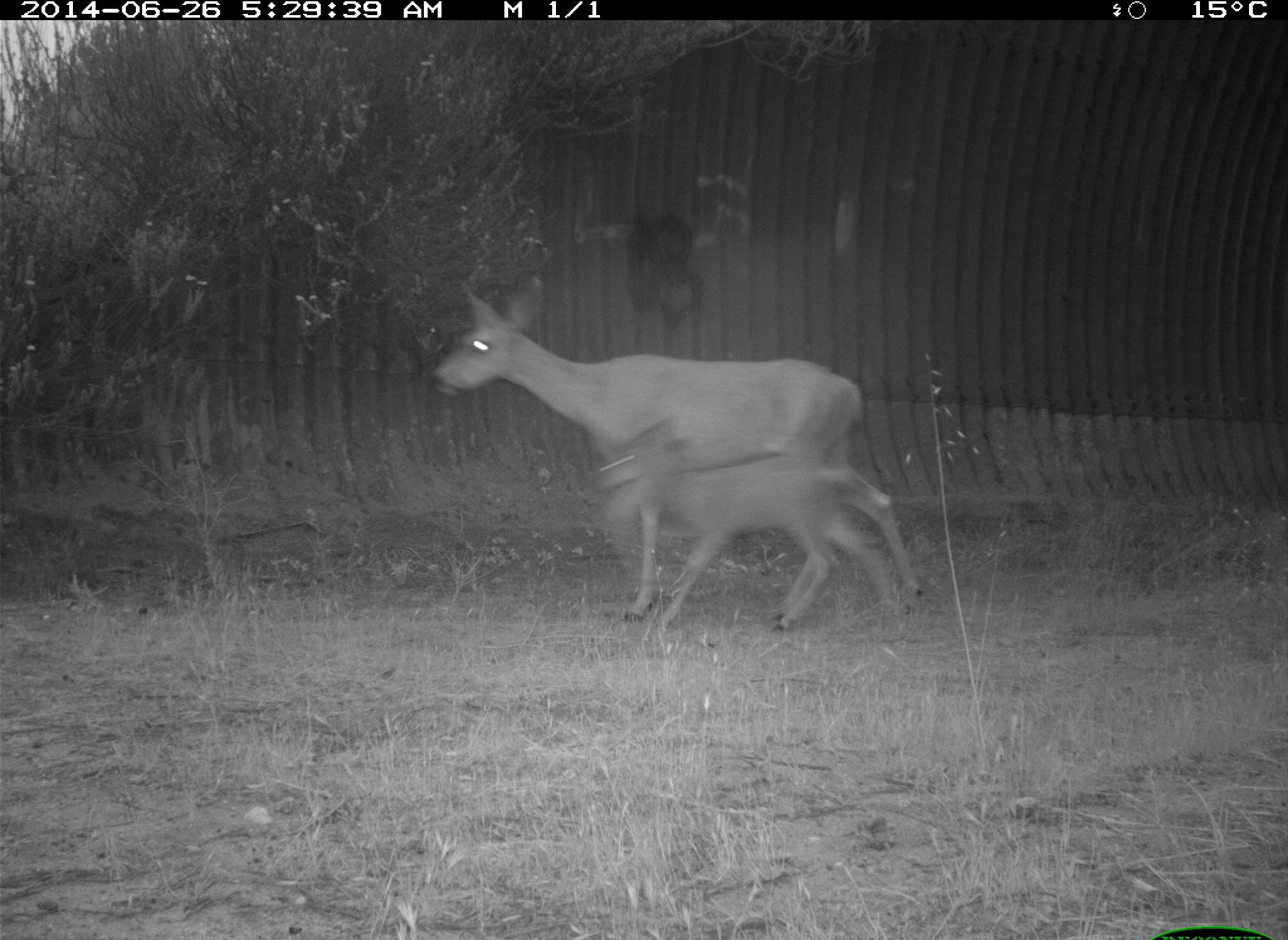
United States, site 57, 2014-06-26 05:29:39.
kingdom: Animalia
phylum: Chordata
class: Mammalia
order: Artiodactyla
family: Cervidae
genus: Odocoileus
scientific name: Odocoileus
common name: deer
Deer (Odocoileus).